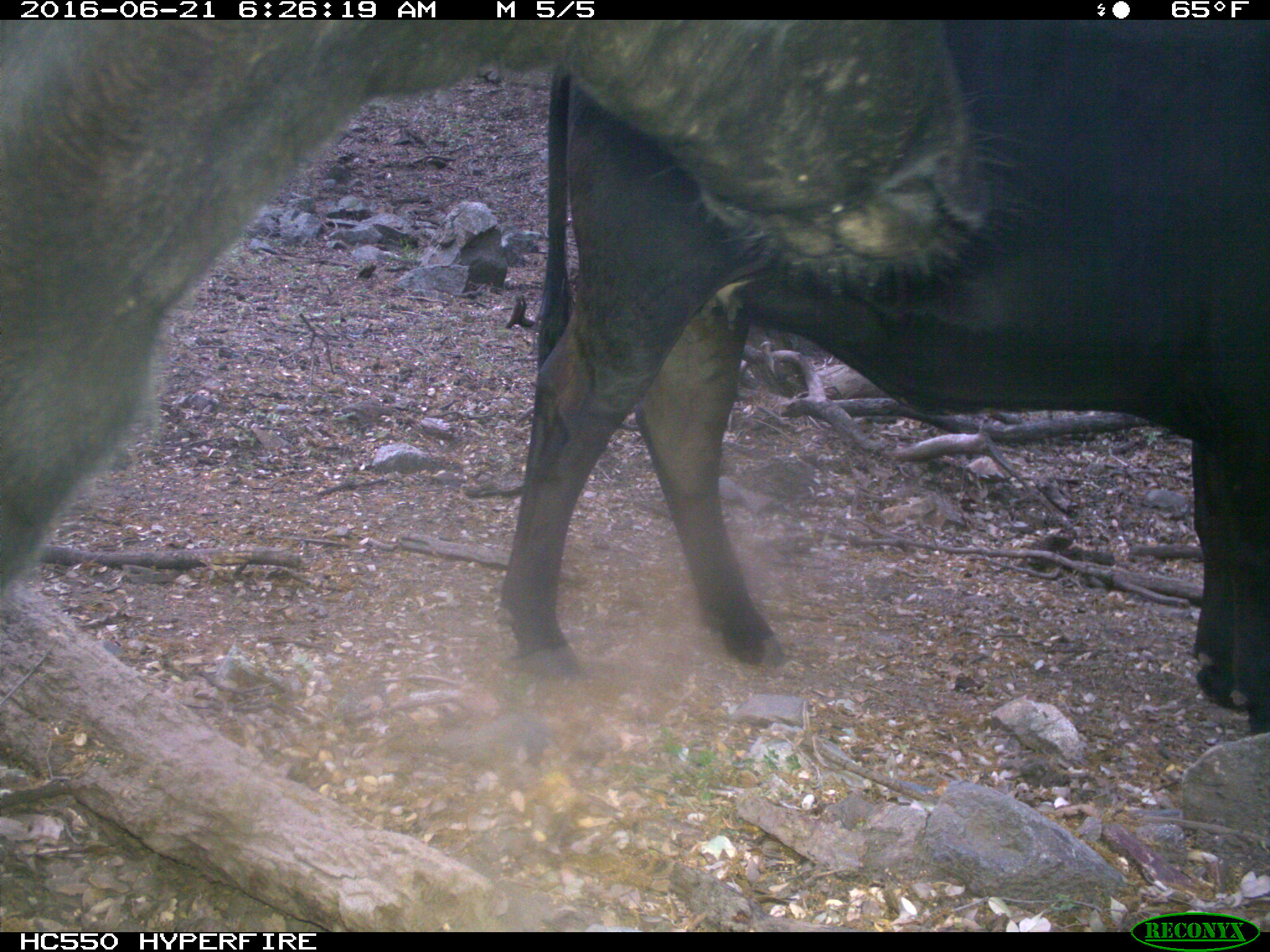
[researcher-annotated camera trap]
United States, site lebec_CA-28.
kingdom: Animalia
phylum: Chordata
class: Mammalia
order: Artiodactyla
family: Bovidae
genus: Bos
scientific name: Bos taurus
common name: domestic cow